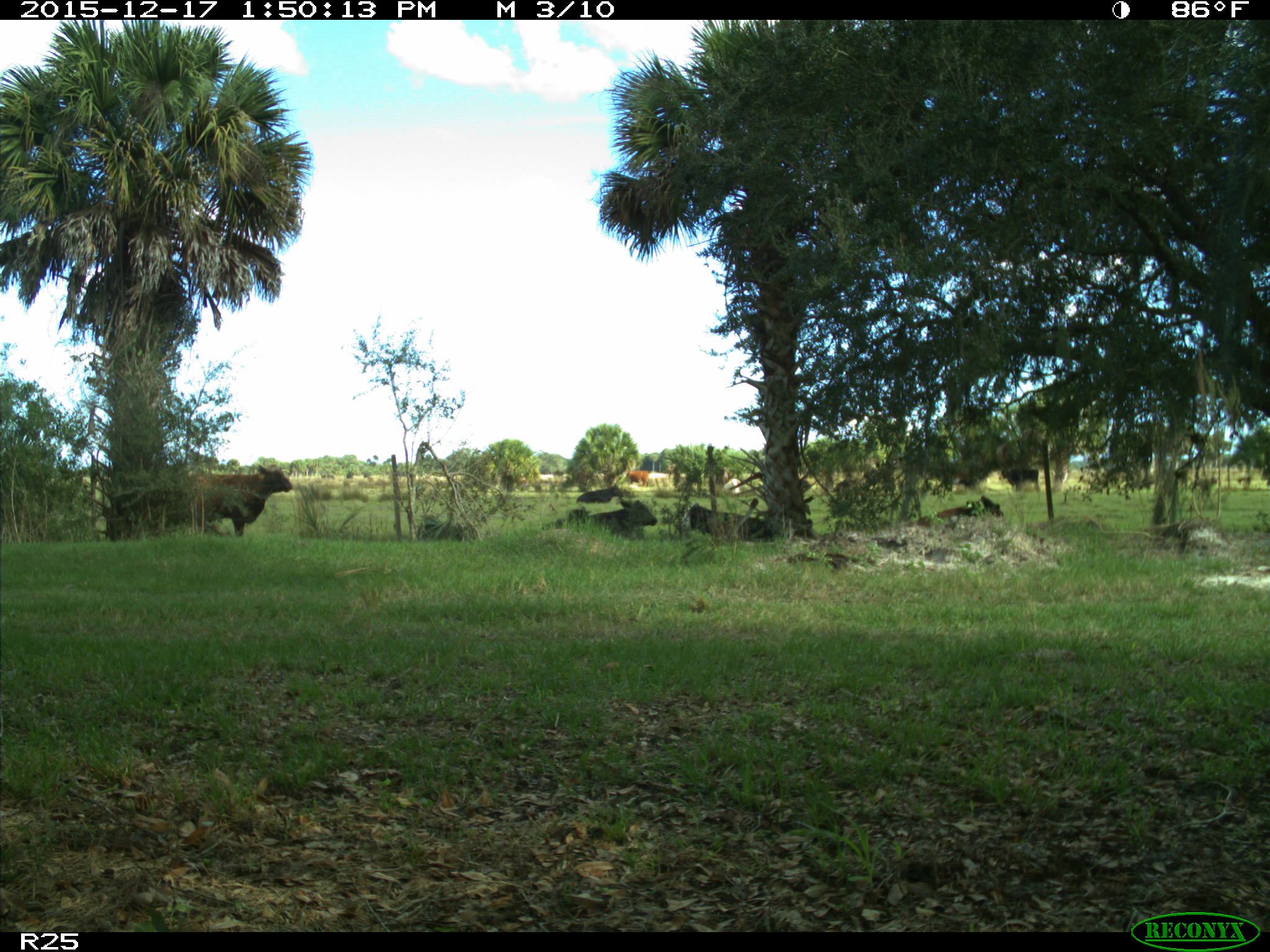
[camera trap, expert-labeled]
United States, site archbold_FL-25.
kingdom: Animalia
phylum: Chordata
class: Mammalia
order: Artiodactyla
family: Bovidae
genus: Bos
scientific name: Bos taurus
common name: domestic cow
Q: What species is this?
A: Bos taurus (domestic cow).